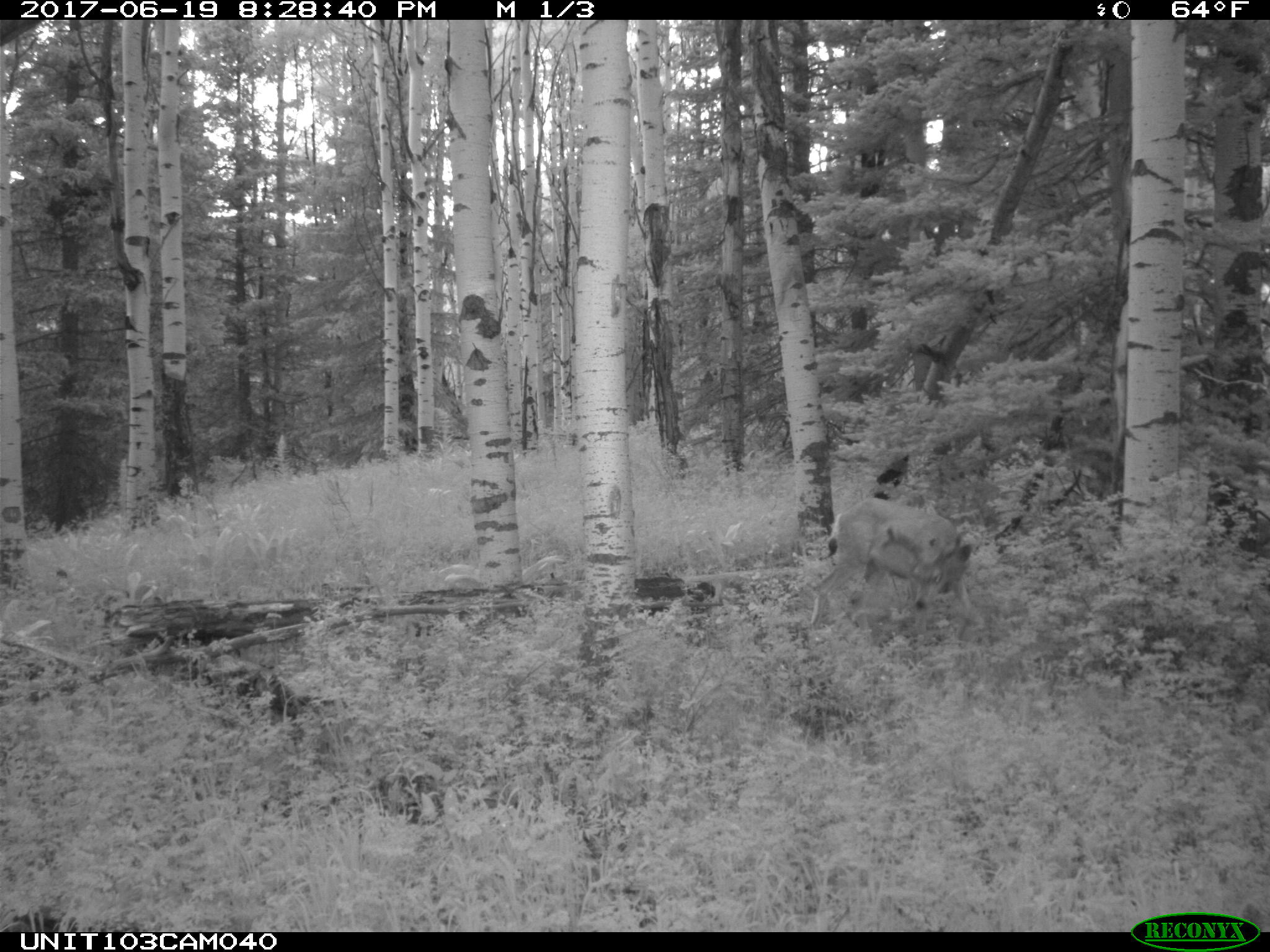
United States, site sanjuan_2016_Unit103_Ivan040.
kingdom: Animalia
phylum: Chordata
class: Mammalia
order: Artiodactyla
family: Cervidae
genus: Odocoileus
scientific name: Odocoileus hemionus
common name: mule deer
Odocoileus hemionus (mule deer).